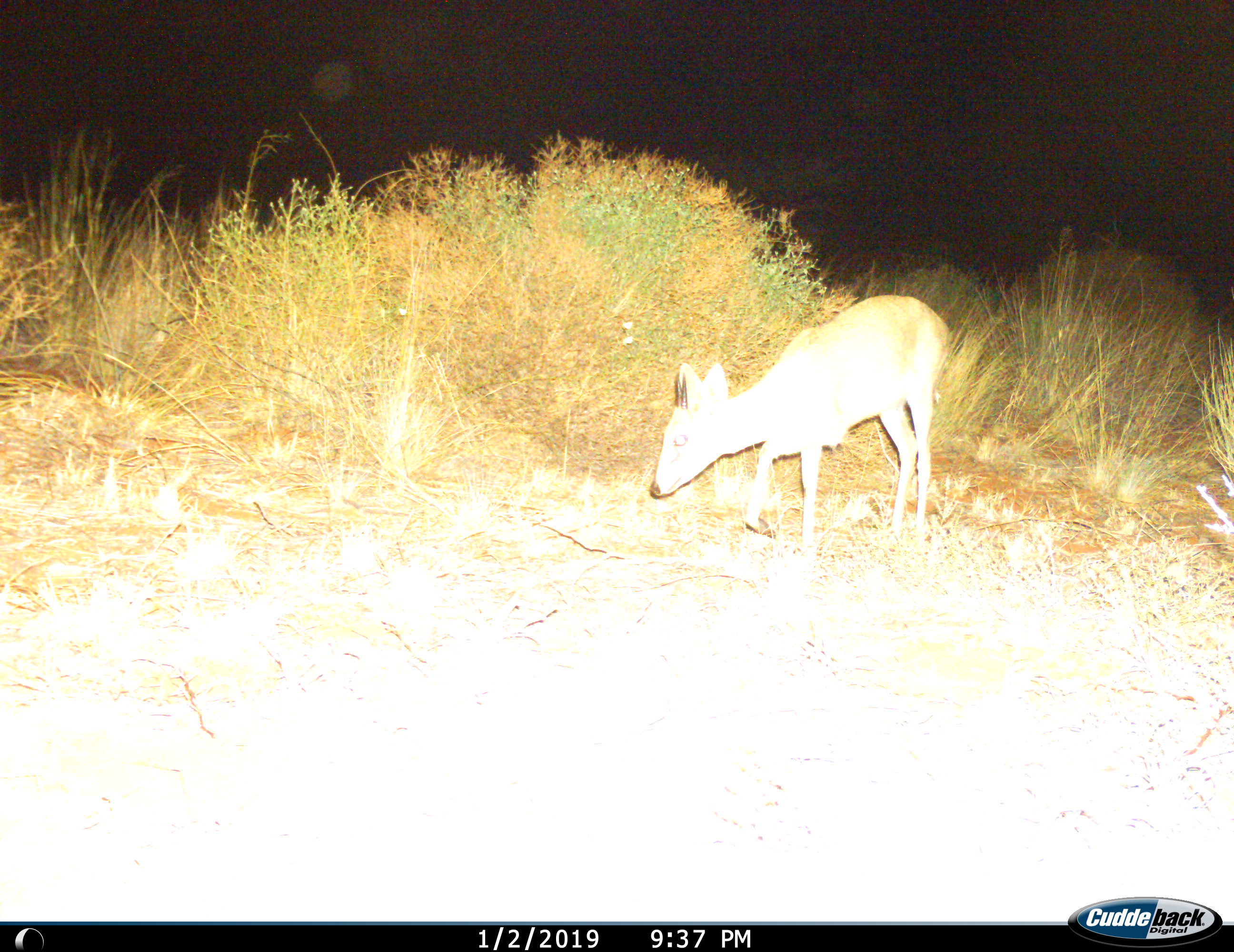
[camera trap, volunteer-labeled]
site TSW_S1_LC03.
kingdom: Animalia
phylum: Chordata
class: Mammalia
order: Artiodactyla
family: Bovidae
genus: Sylvicapra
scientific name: Sylvicapra grimmia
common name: common duiker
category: duikercommongrey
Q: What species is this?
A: Duikercommongrey (common duiker) (Sylvicapra grimmia).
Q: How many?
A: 1.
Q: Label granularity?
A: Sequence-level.